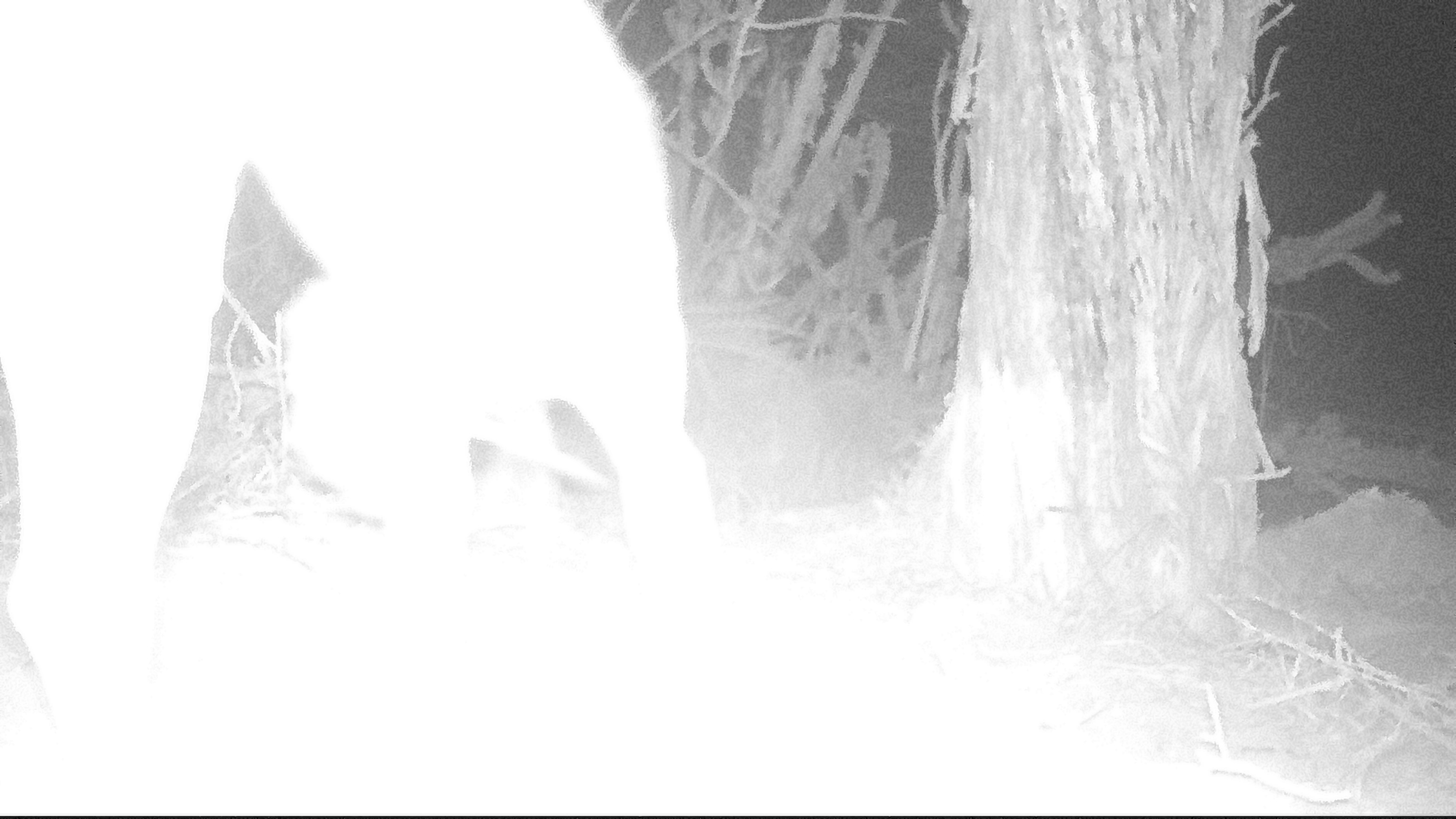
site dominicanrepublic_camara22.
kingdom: Animalia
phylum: Chordata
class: Mammalia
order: Carnivora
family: Canidae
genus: Canis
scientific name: Canis familiaris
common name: domestic dog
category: dog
Dog (domestic dog) (Canis familiaris).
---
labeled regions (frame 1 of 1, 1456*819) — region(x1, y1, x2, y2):
dog: region(0, 5, 716, 770)